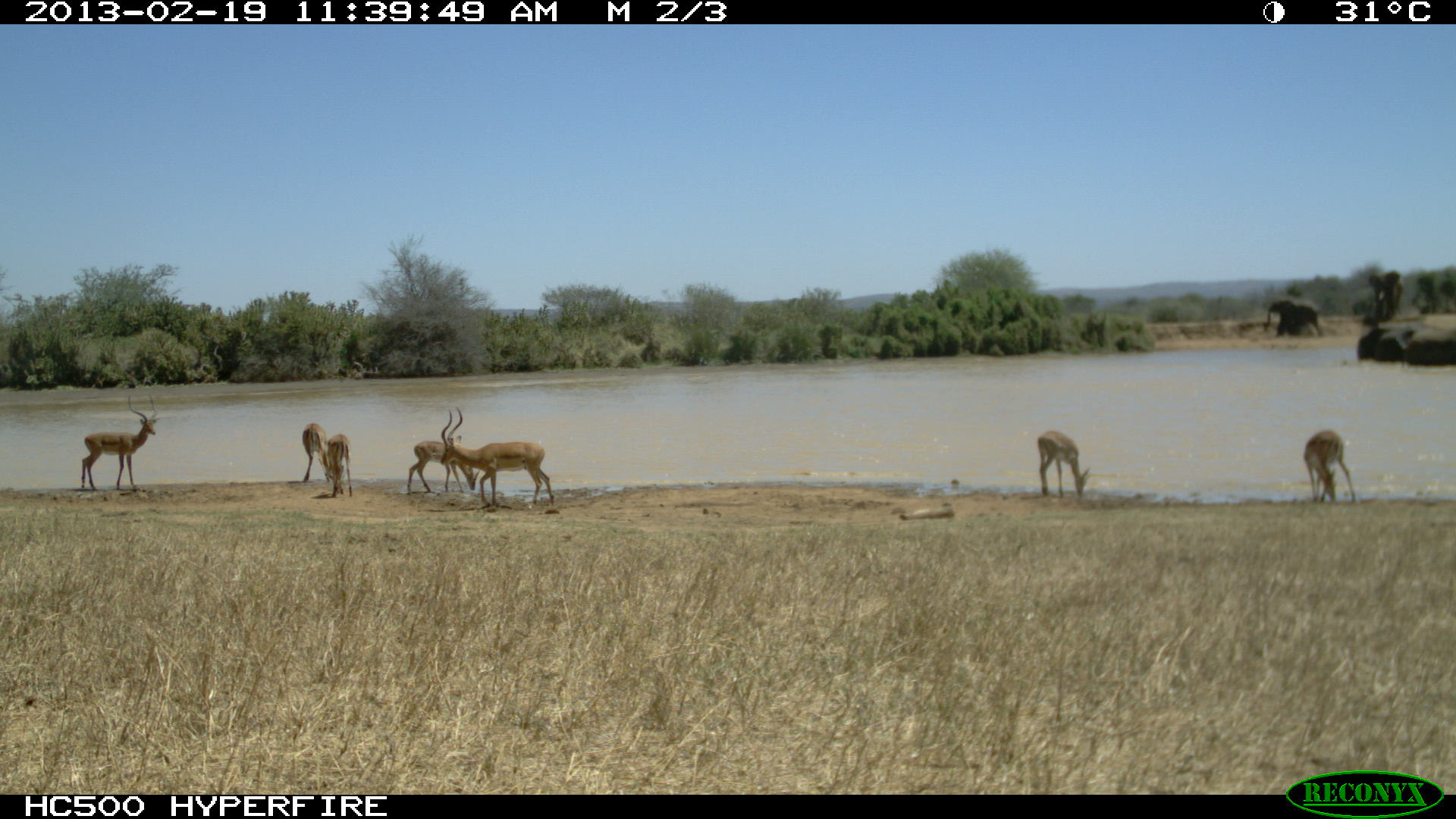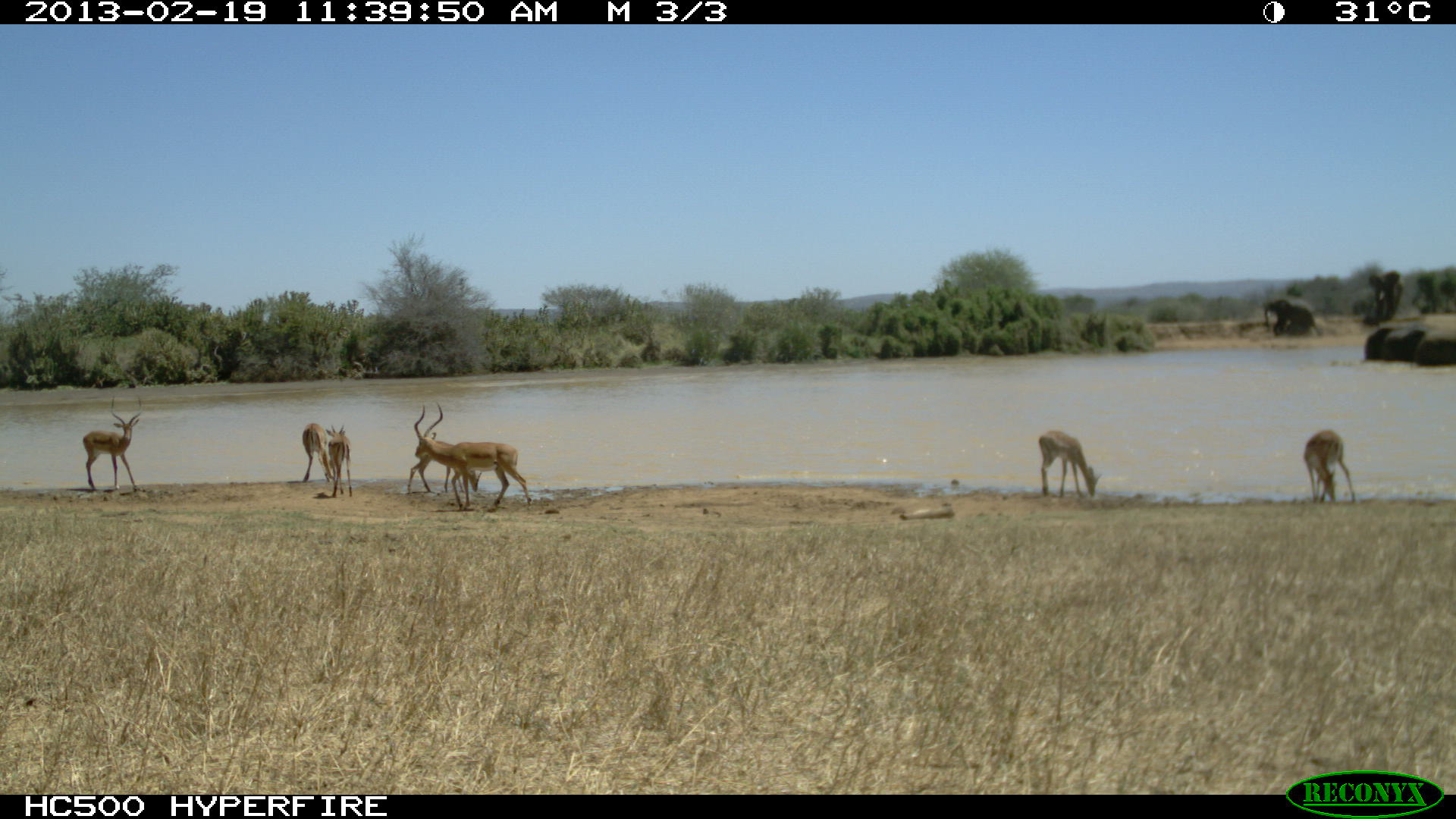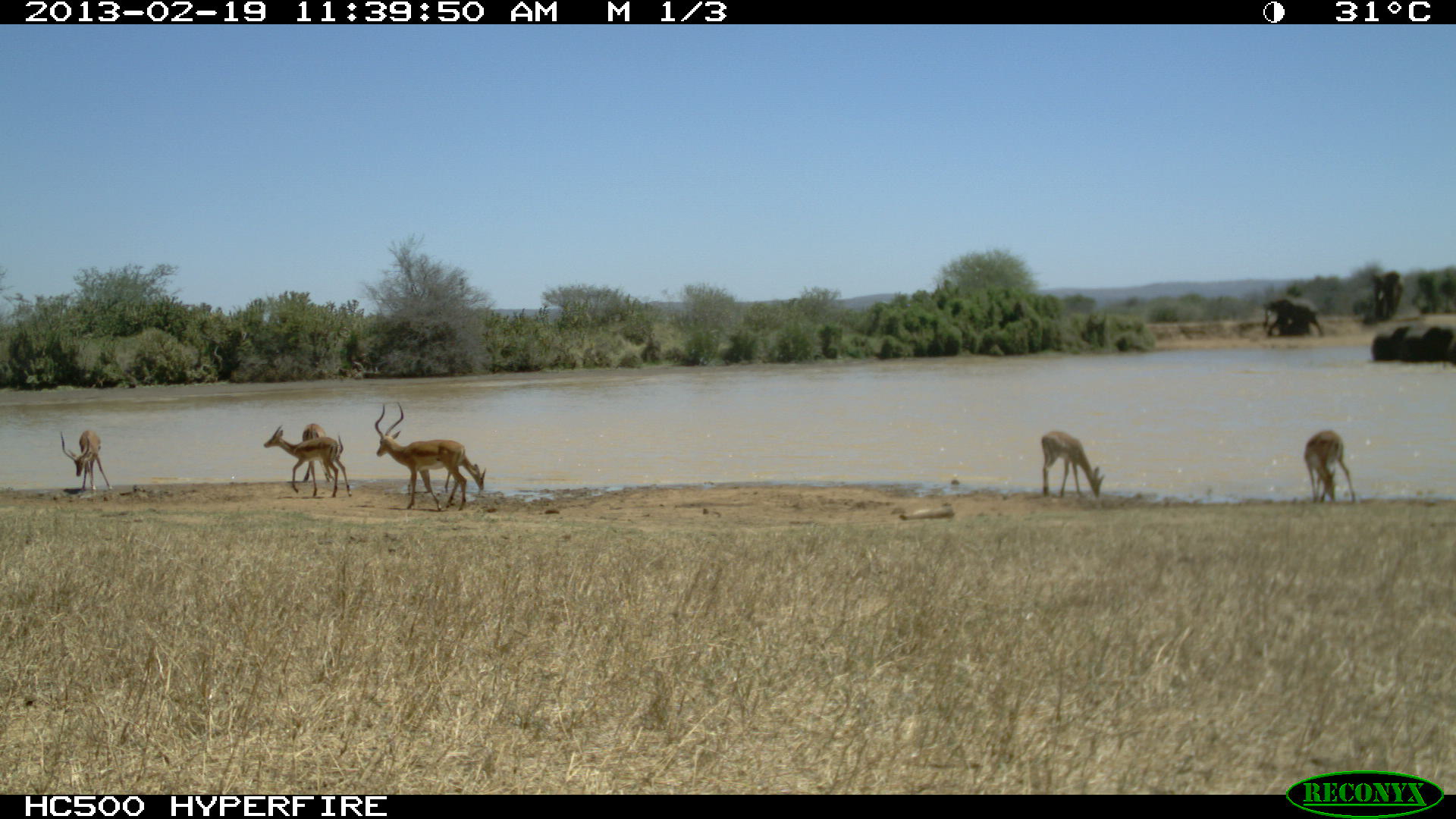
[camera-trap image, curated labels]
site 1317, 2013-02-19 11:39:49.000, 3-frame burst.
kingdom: Animalia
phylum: Chordata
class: Mammalia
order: Proboscidea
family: Elephantidae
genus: Loxodonta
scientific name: Loxodonta africana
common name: african bush elephant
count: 7